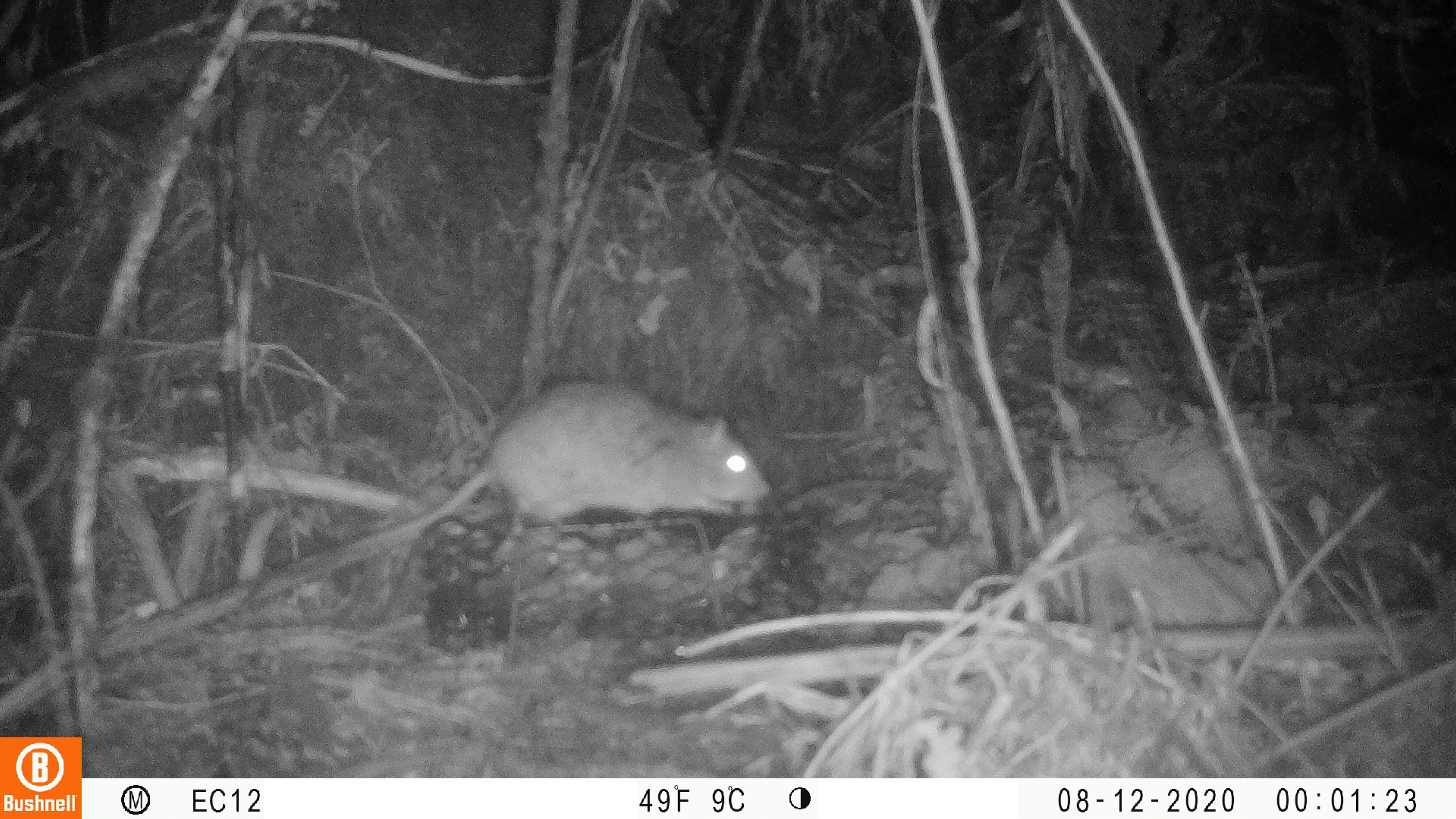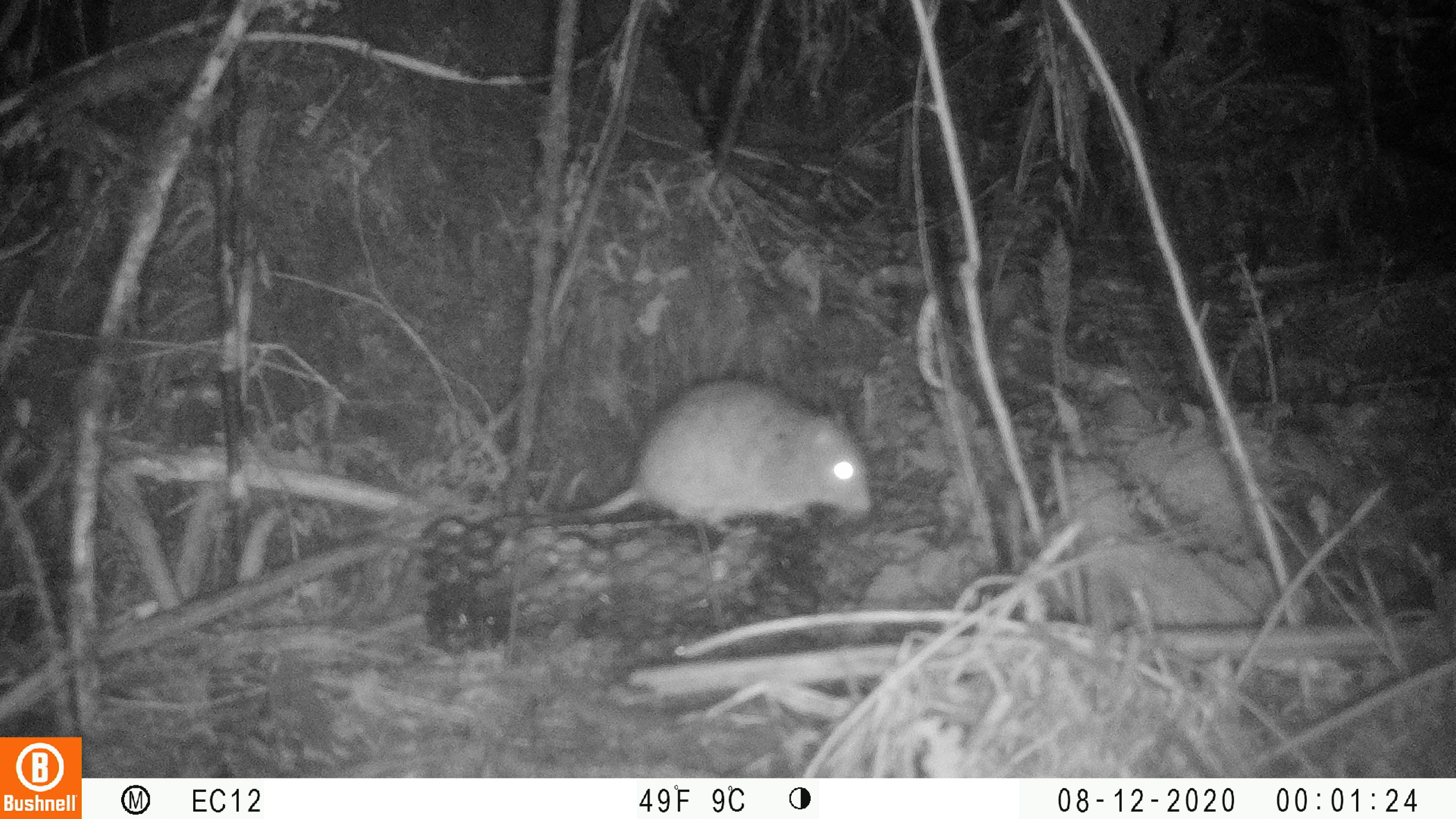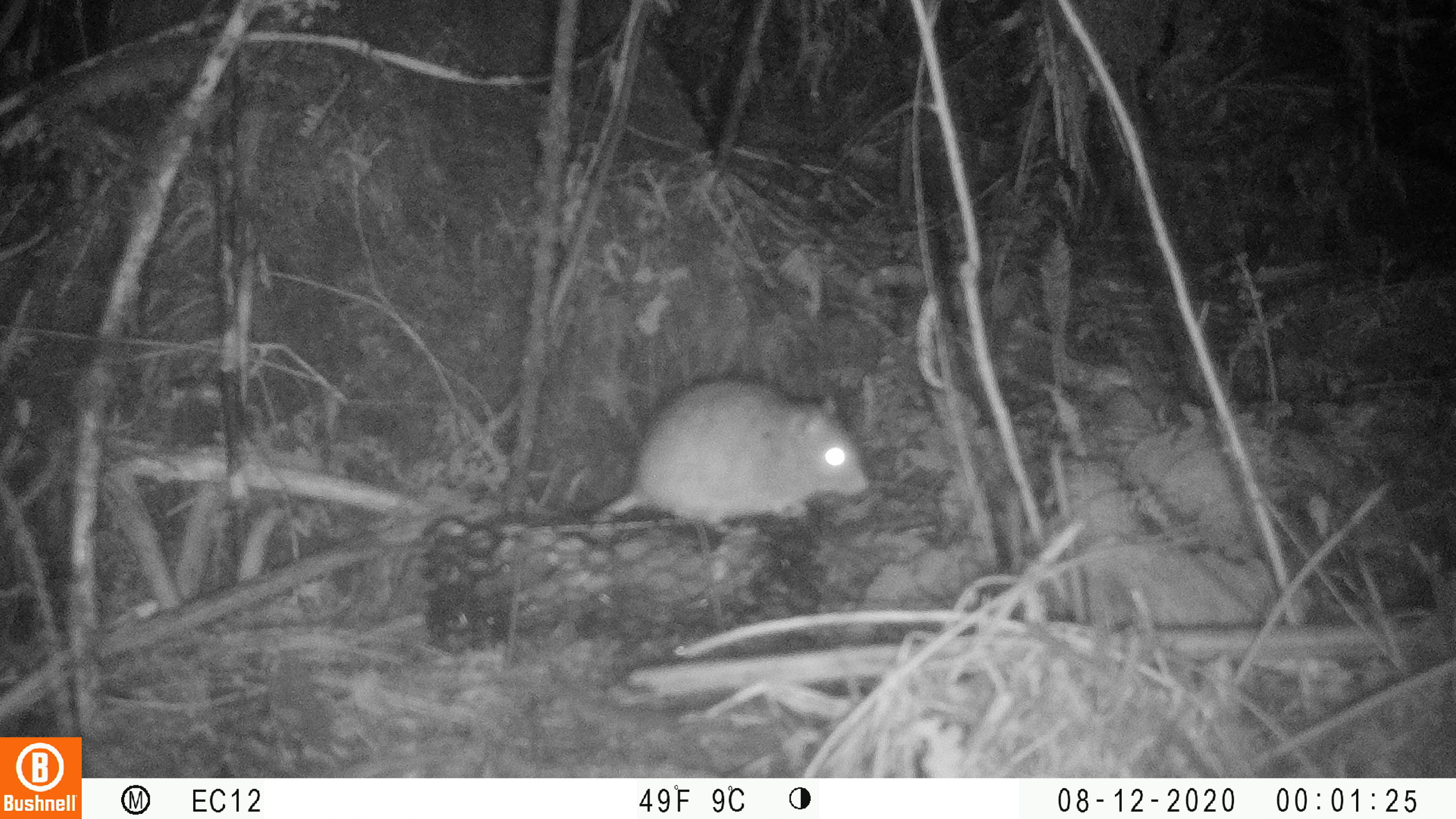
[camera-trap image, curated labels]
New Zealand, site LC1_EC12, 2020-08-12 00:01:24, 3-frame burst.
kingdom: Animalia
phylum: Chordata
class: Mammalia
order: Rodentia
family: Muridae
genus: Rattus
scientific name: Rattus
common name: rat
Rat (Rattus).